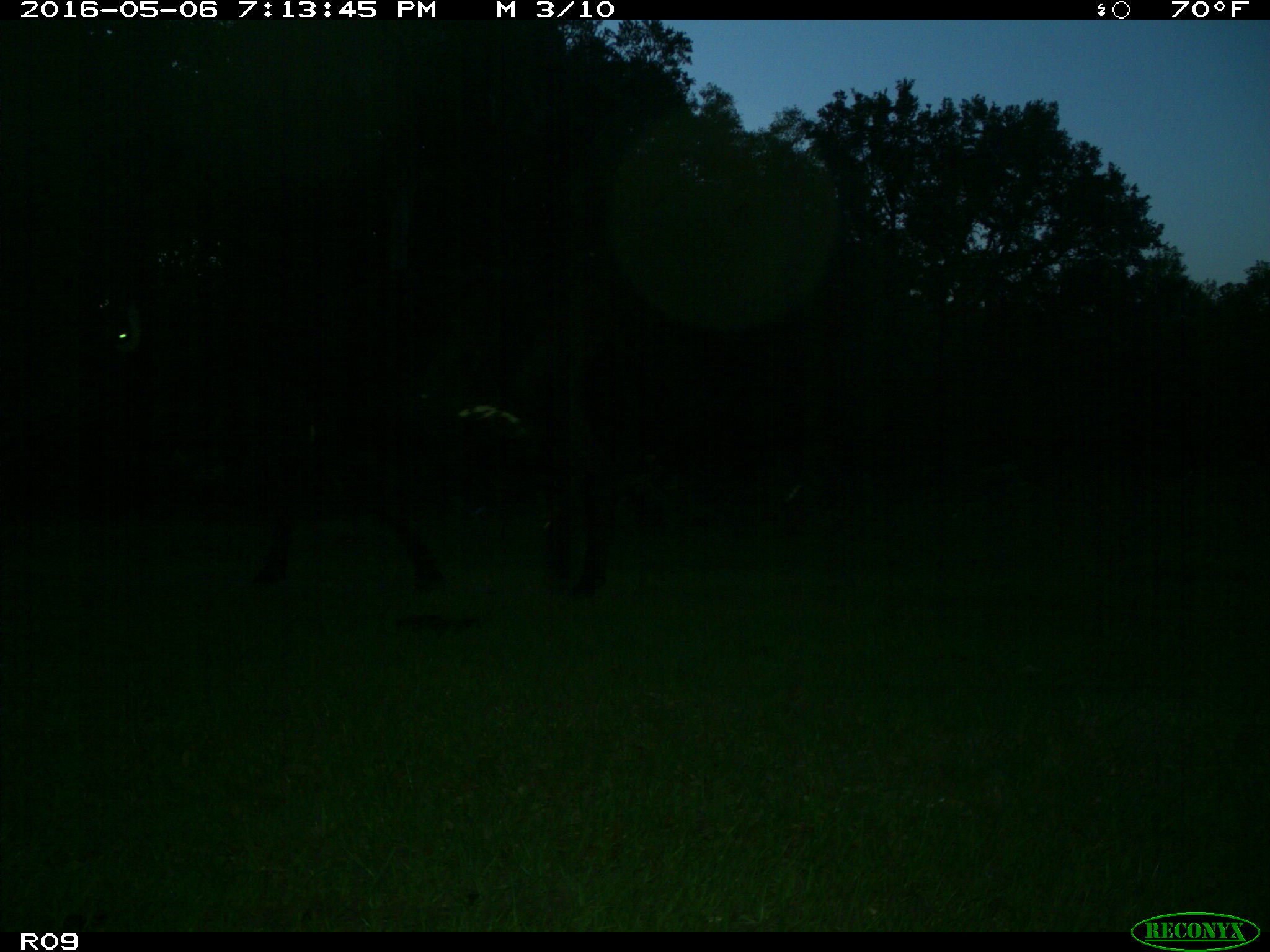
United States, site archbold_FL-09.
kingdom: Animalia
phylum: Chordata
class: Mammalia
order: Artiodactyla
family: Bovidae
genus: Bos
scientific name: Bos taurus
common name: domestic cow